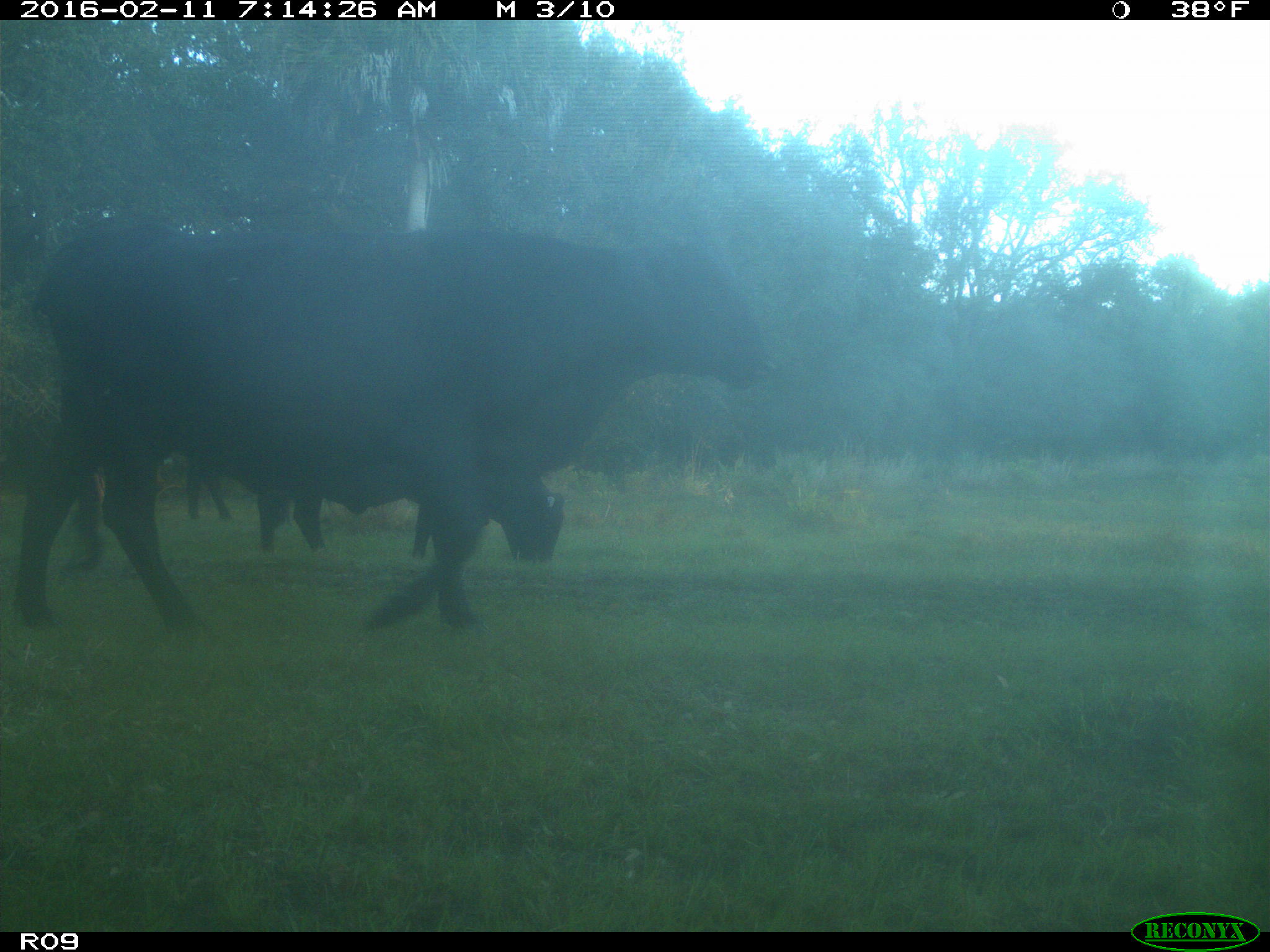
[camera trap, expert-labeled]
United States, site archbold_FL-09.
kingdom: Animalia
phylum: Chordata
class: Mammalia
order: Artiodactyla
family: Bovidae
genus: Bos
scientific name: Bos taurus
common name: domestic cow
Bos taurus (domestic cow).